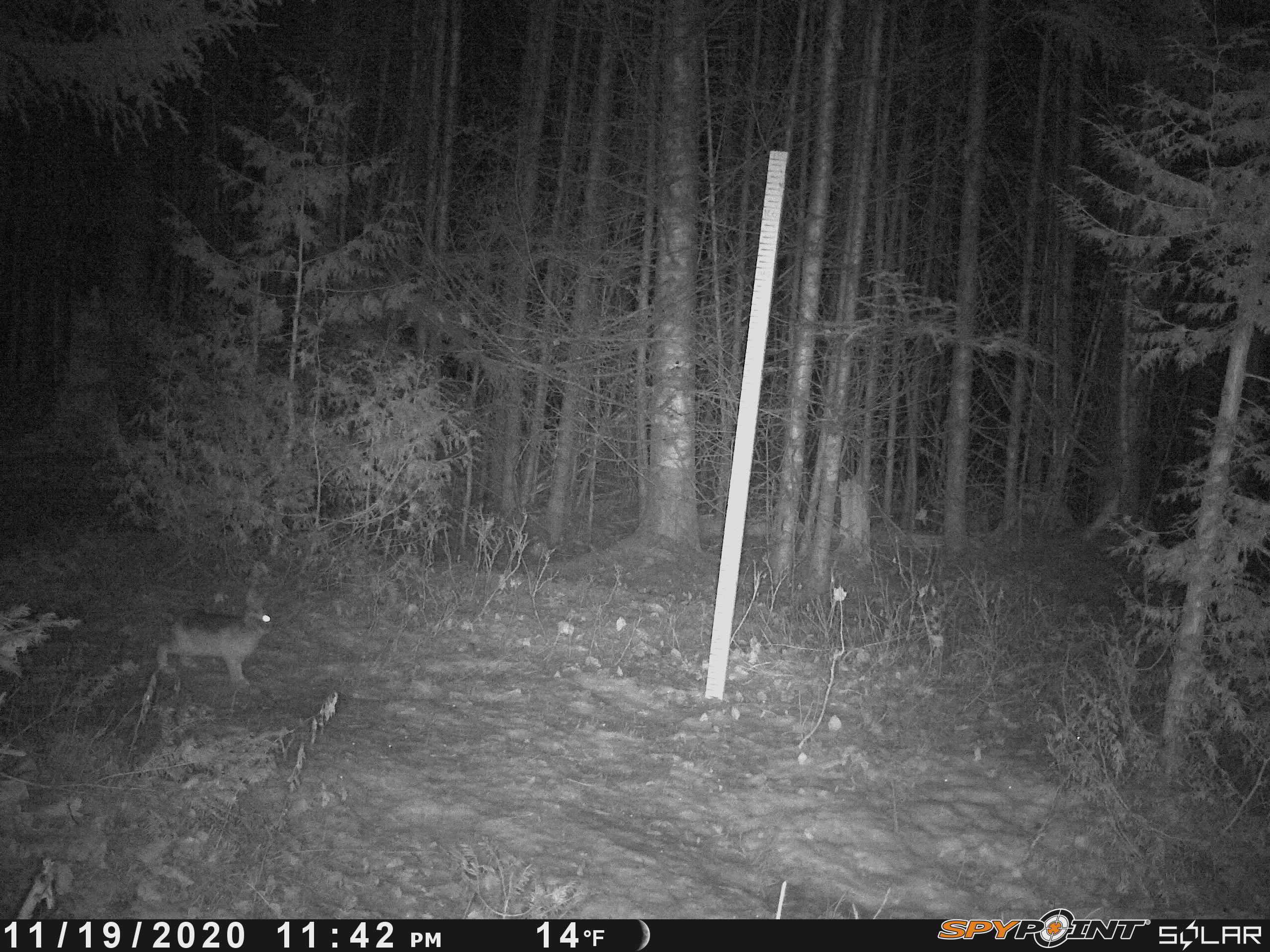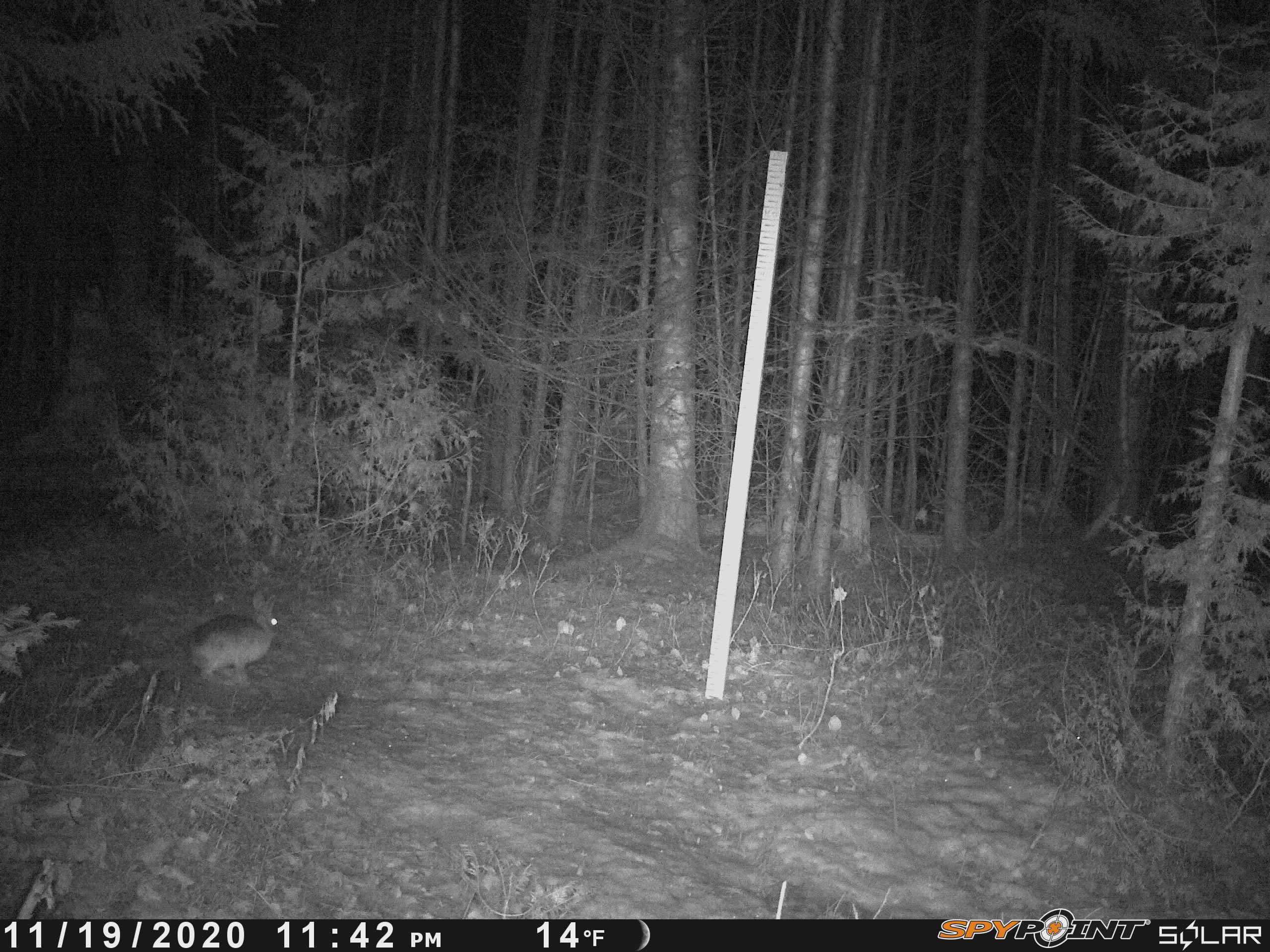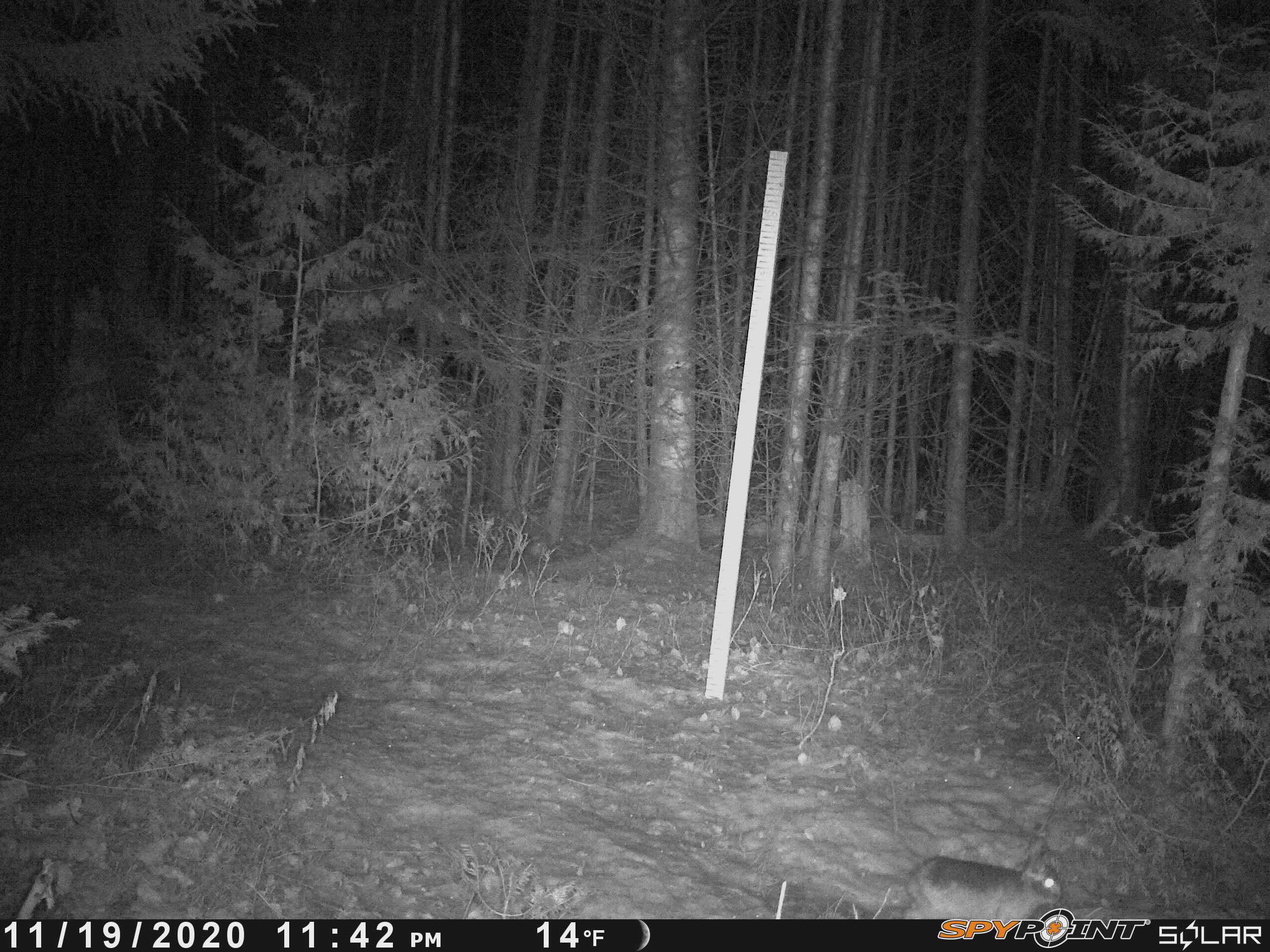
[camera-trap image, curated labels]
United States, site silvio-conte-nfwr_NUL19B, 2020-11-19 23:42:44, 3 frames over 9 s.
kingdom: Animalia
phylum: Chordata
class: Mammalia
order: Lagomorpha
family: Leporidae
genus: Lepus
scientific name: Lepus americanus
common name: snowshoe hare